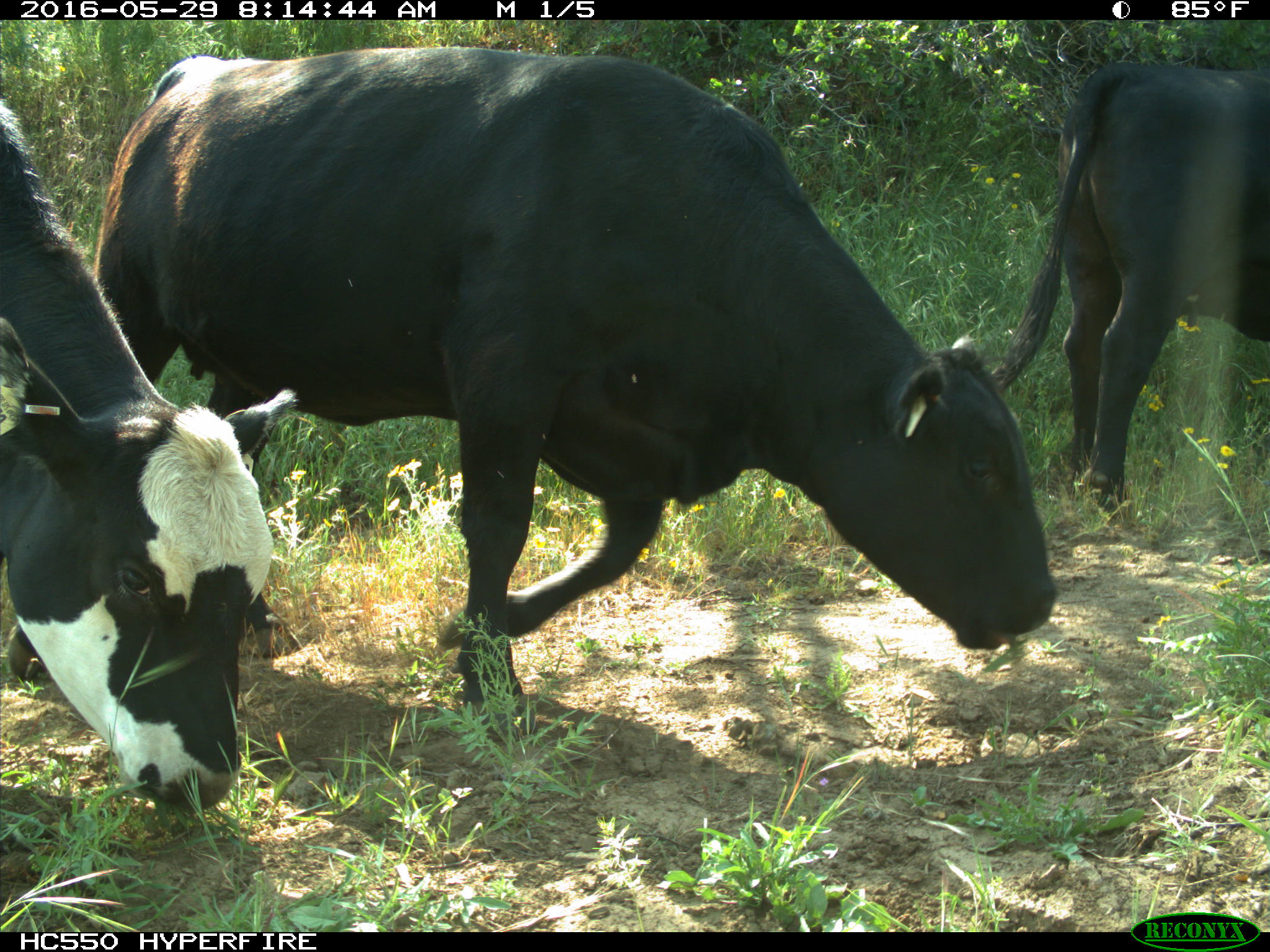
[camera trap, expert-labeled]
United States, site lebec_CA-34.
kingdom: Animalia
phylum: Chordata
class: Mammalia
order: Artiodactyla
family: Bovidae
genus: Bos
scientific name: Bos taurus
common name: domestic cow